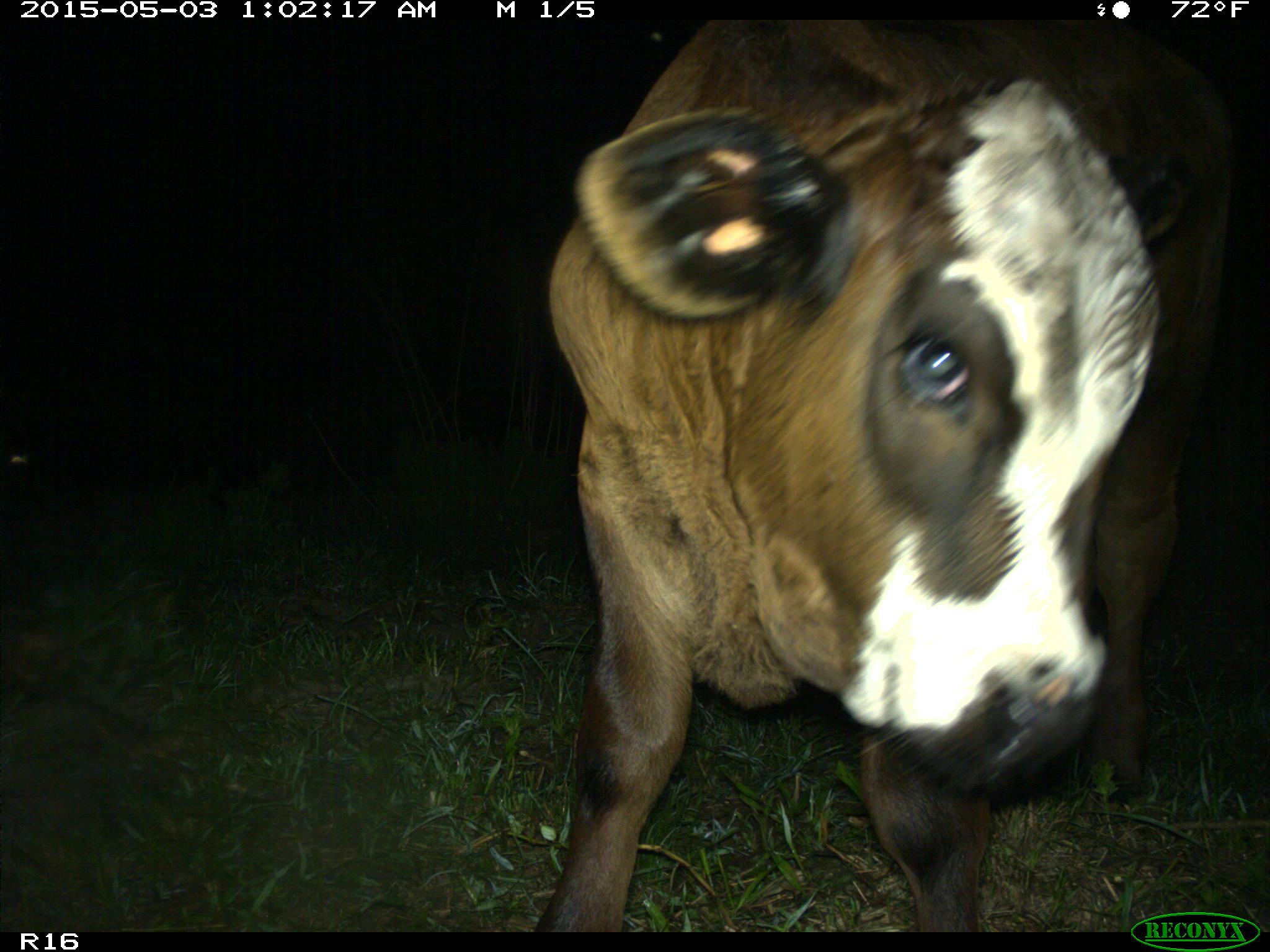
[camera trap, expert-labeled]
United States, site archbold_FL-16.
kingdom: Animalia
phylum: Chordata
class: Mammalia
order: Artiodactyla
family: Bovidae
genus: Bos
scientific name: Bos taurus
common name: domestic cow